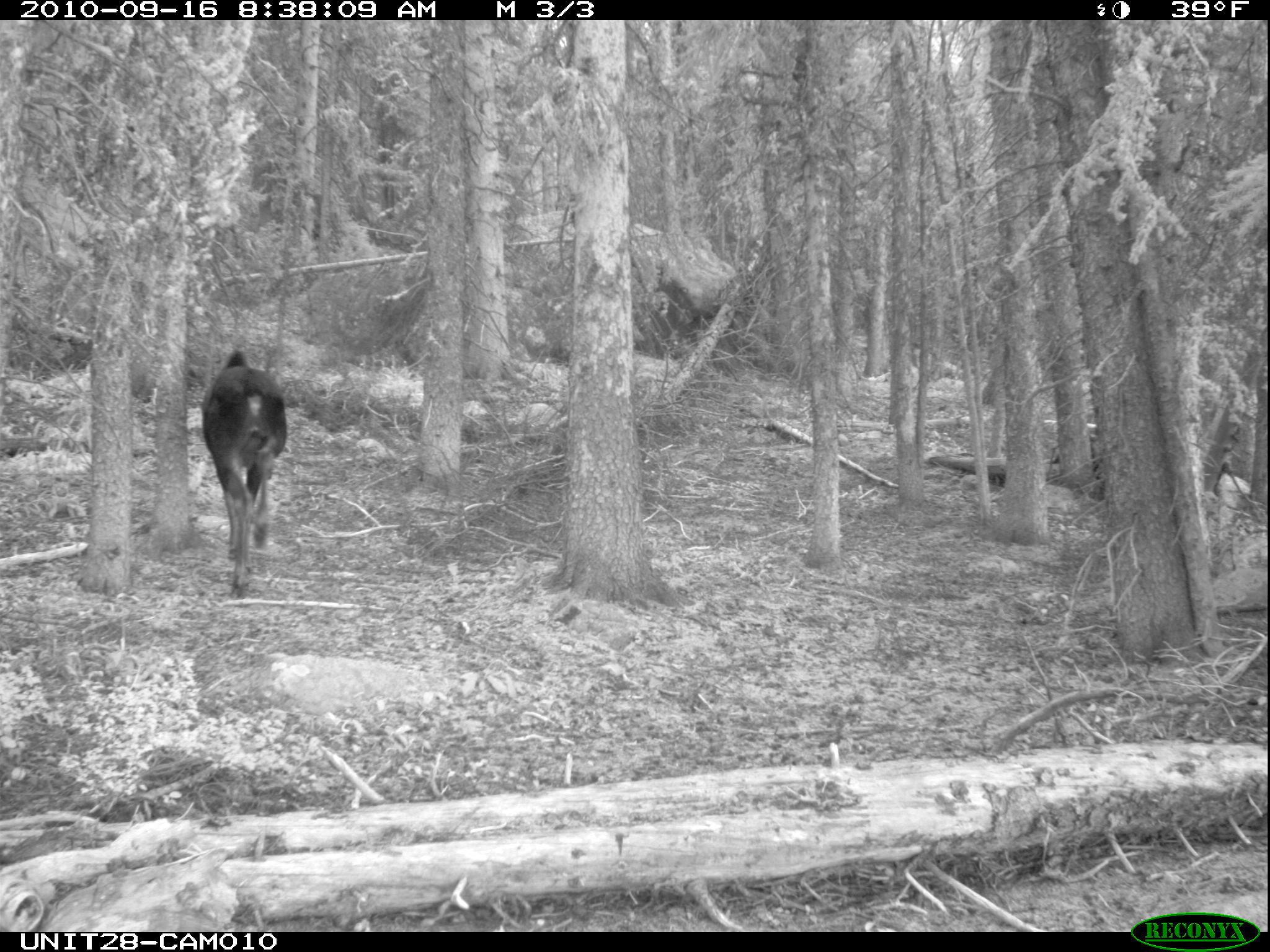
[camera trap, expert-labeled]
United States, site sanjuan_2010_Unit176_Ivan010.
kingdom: Animalia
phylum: Chordata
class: Mammalia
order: Artiodactyla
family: Cervidae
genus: Alces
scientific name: Alces alces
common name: moose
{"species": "Alces alces (moose)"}